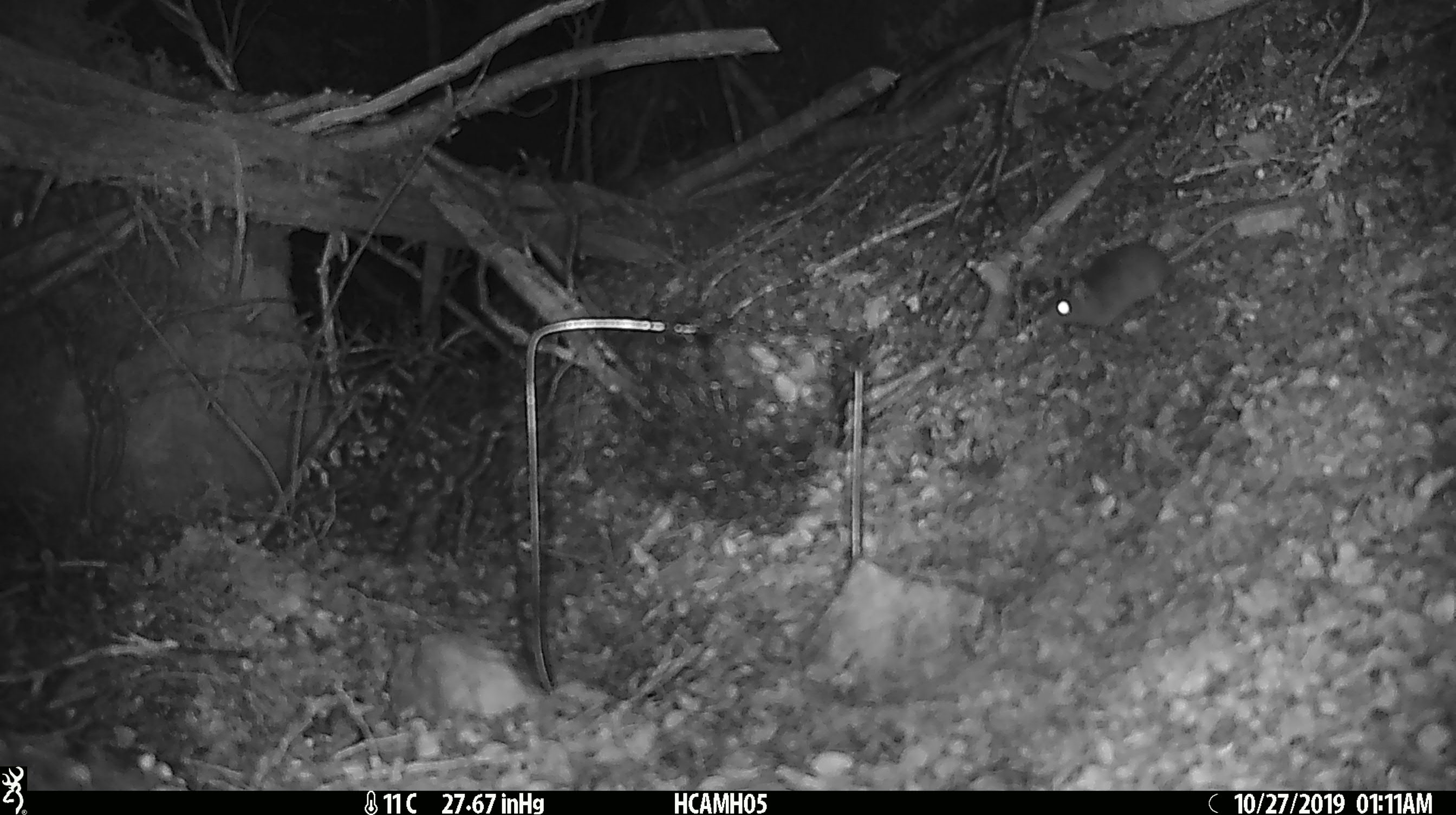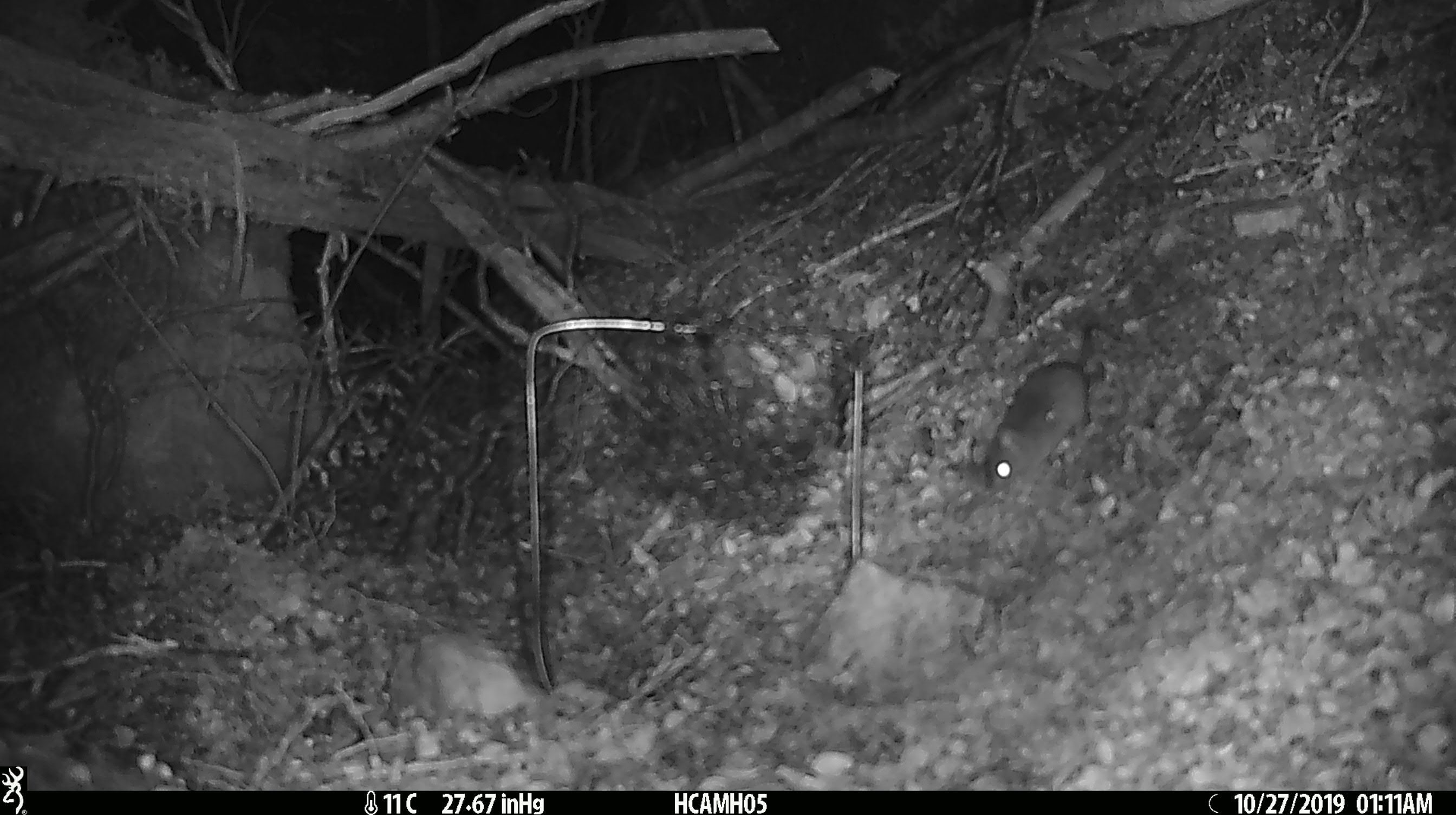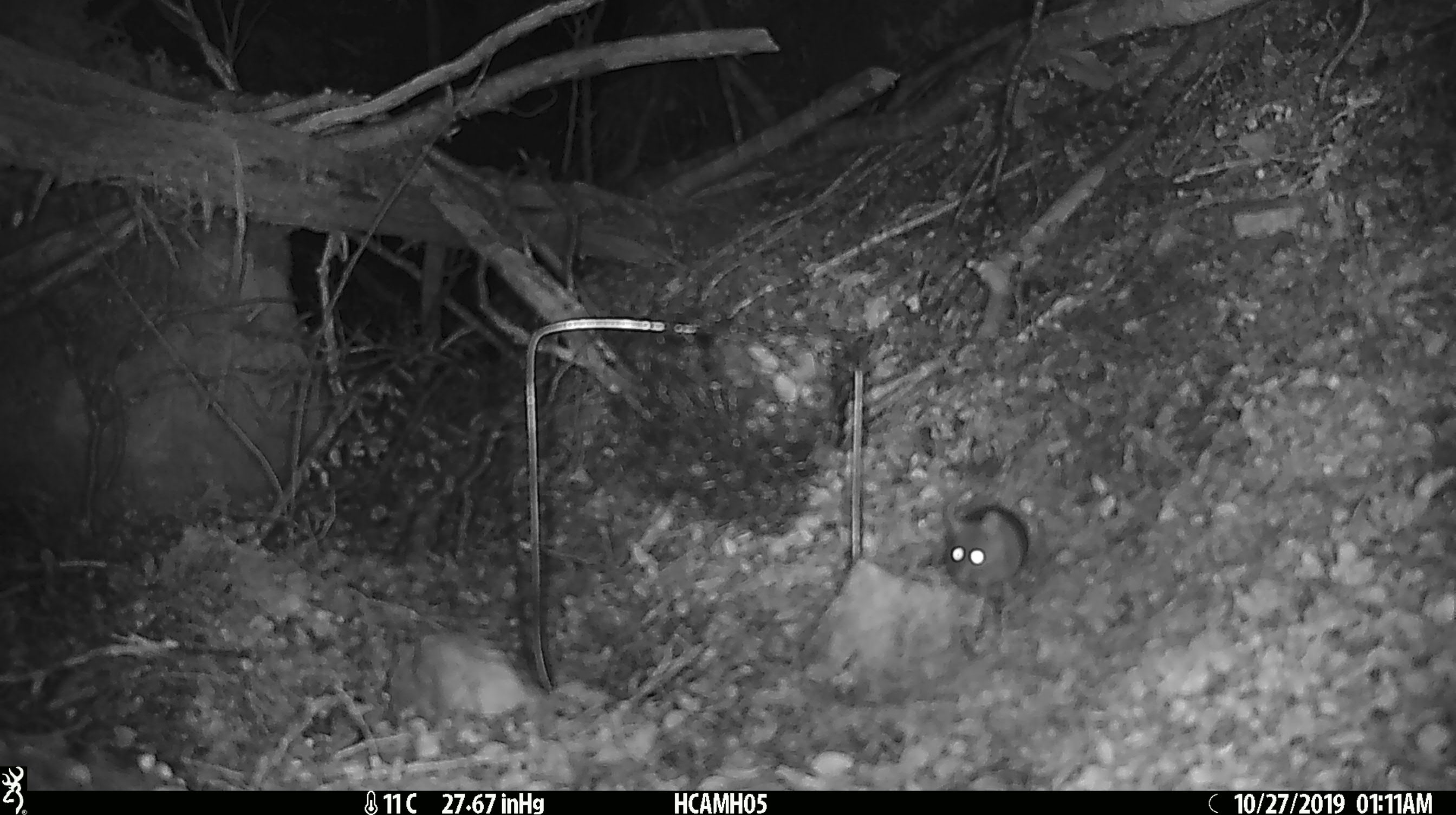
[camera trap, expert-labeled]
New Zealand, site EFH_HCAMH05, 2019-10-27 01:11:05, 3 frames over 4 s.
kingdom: Animalia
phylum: Chordata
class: Mammalia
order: Rodentia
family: Muridae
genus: Mus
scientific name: Mus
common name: mouse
Mouse (Mus).